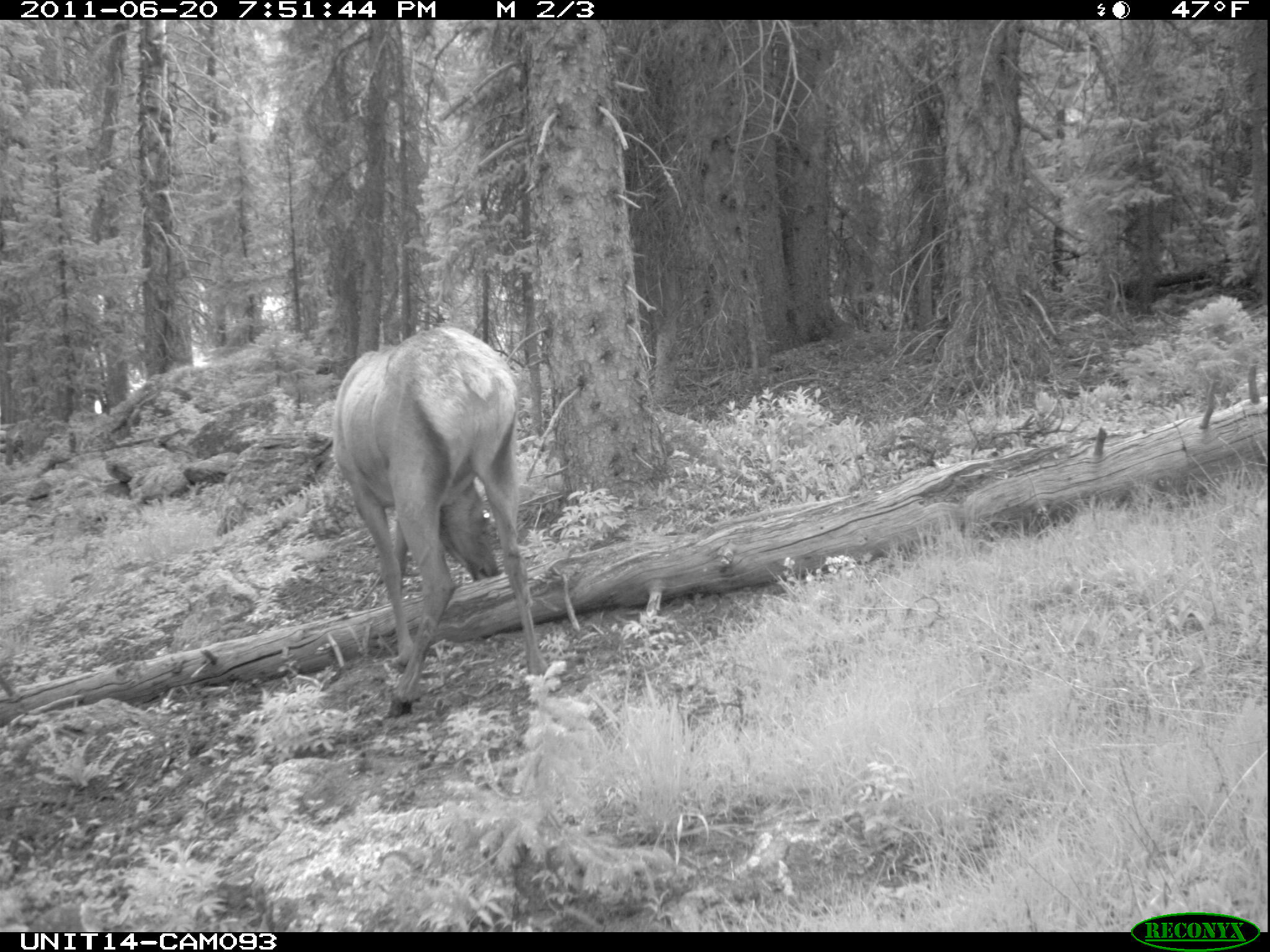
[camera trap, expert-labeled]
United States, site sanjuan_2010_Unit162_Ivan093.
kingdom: Animalia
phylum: Chordata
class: Mammalia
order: Artiodactyla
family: Cervidae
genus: Cervus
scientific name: Cervus elaphus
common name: red deer